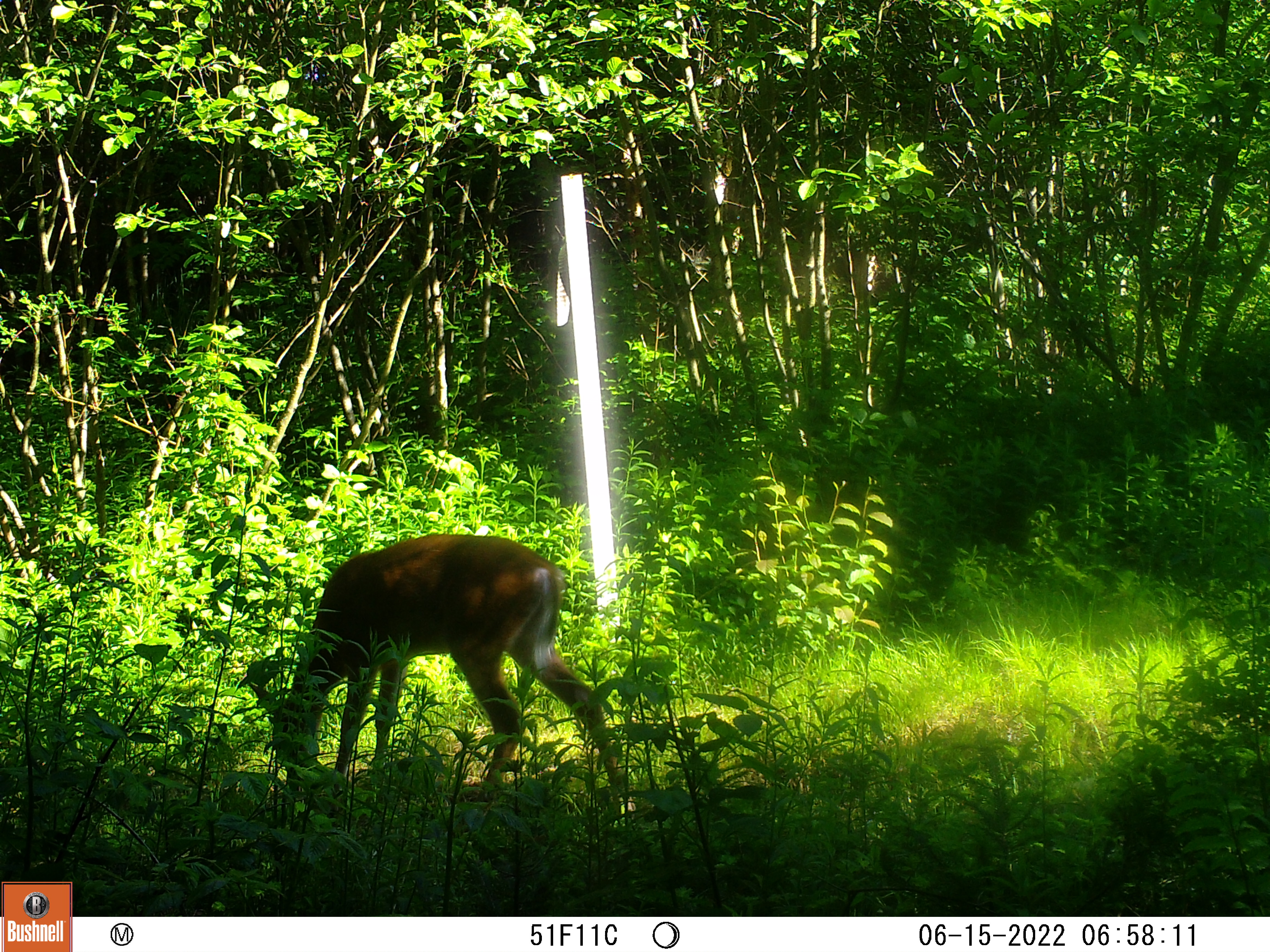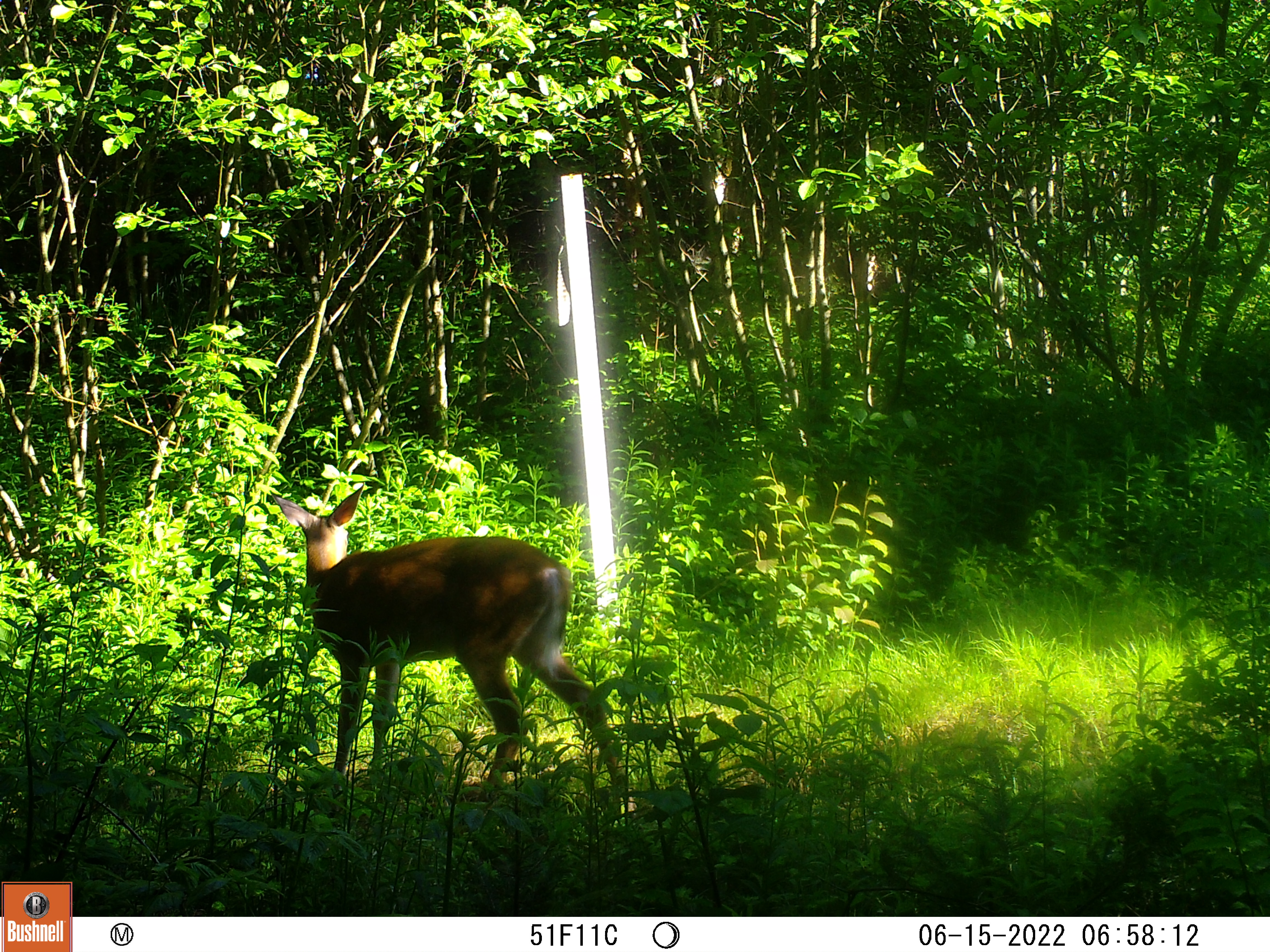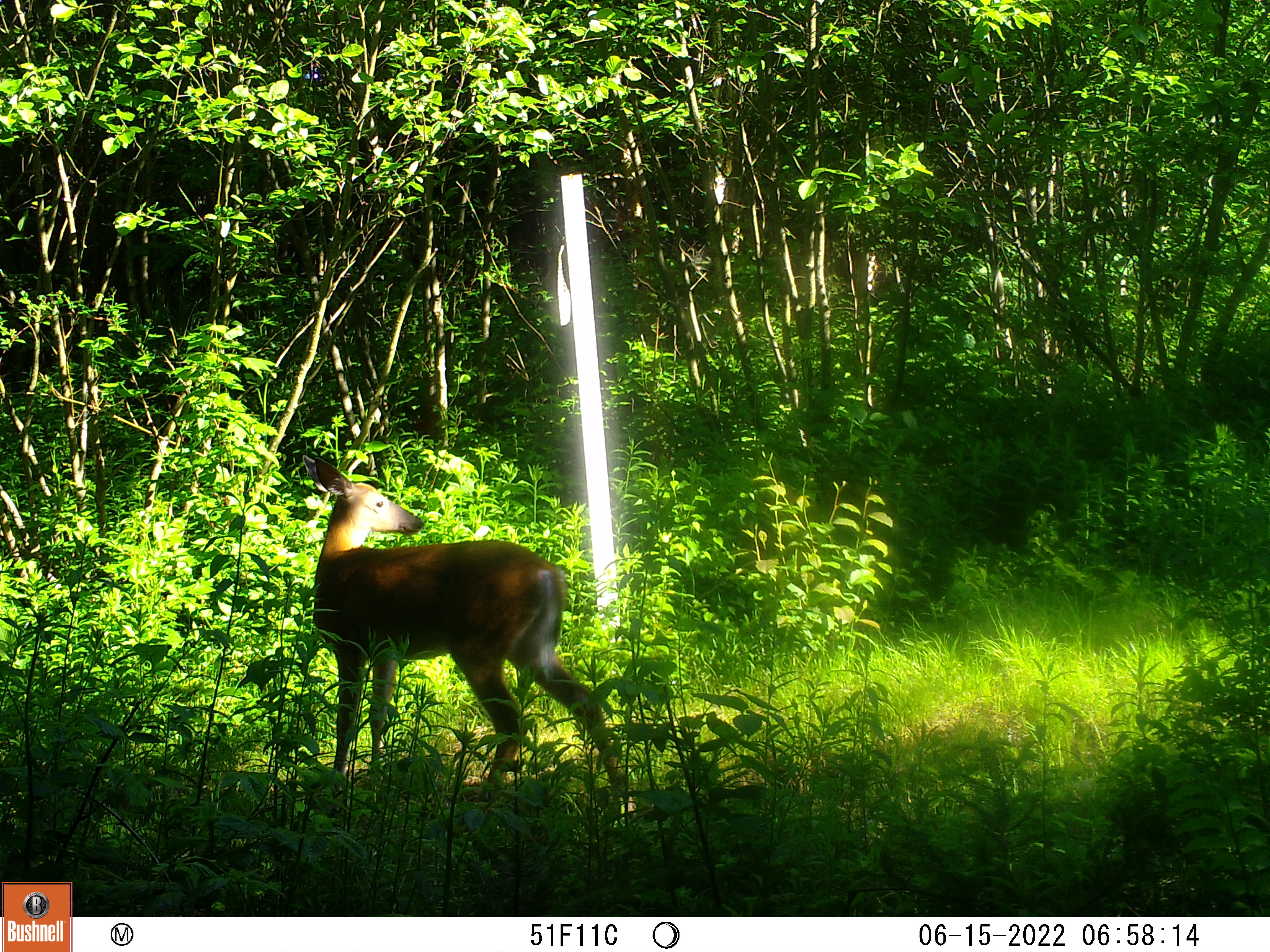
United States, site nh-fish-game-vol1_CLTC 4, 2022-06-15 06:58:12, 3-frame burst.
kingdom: Animalia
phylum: Chordata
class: Mammalia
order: Artiodactyla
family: Cervidae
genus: Odocoileus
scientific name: Odocoileus virginianus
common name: white-tailed deer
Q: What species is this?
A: White-tailed deer (Odocoileus virginianus).